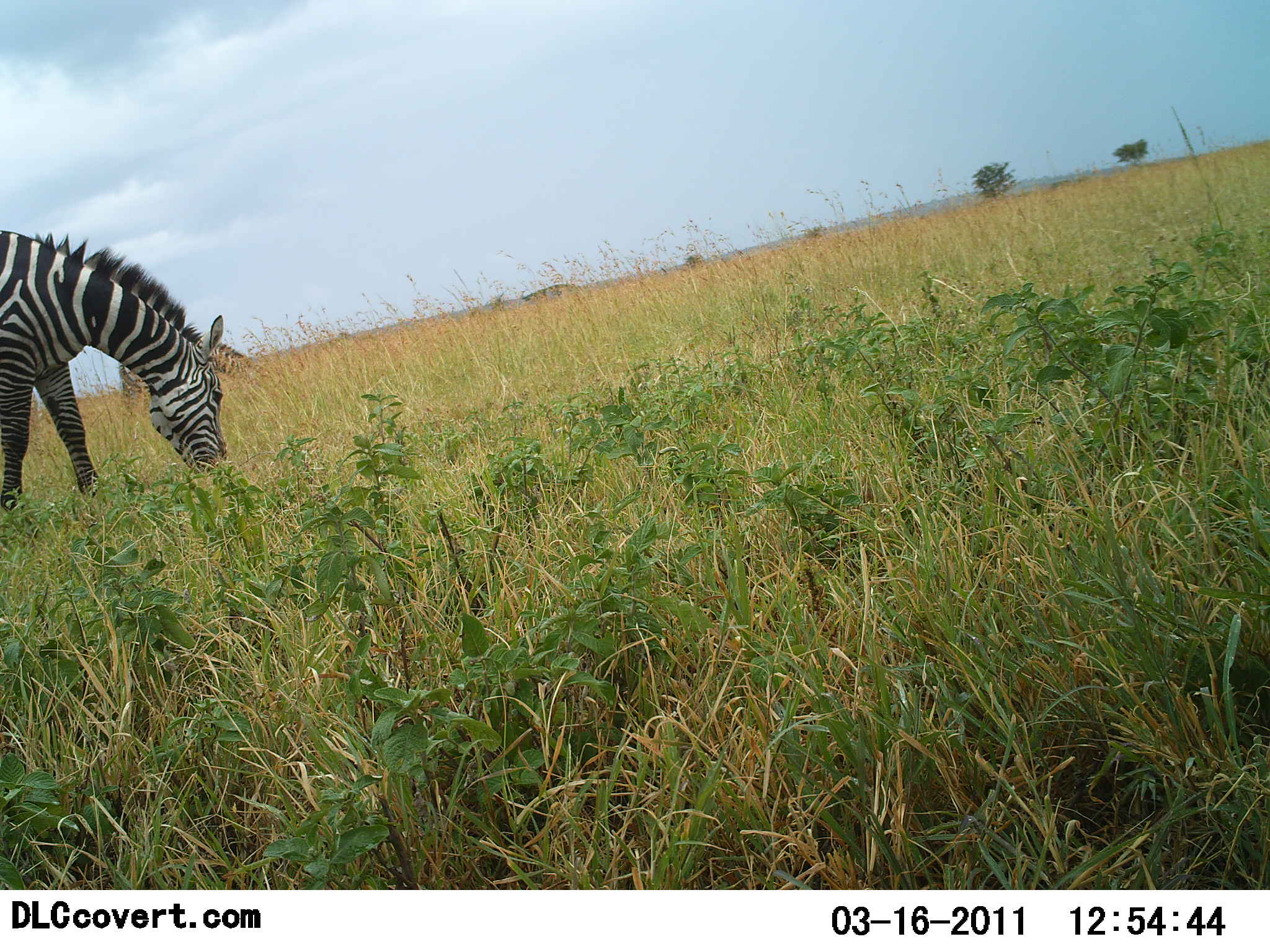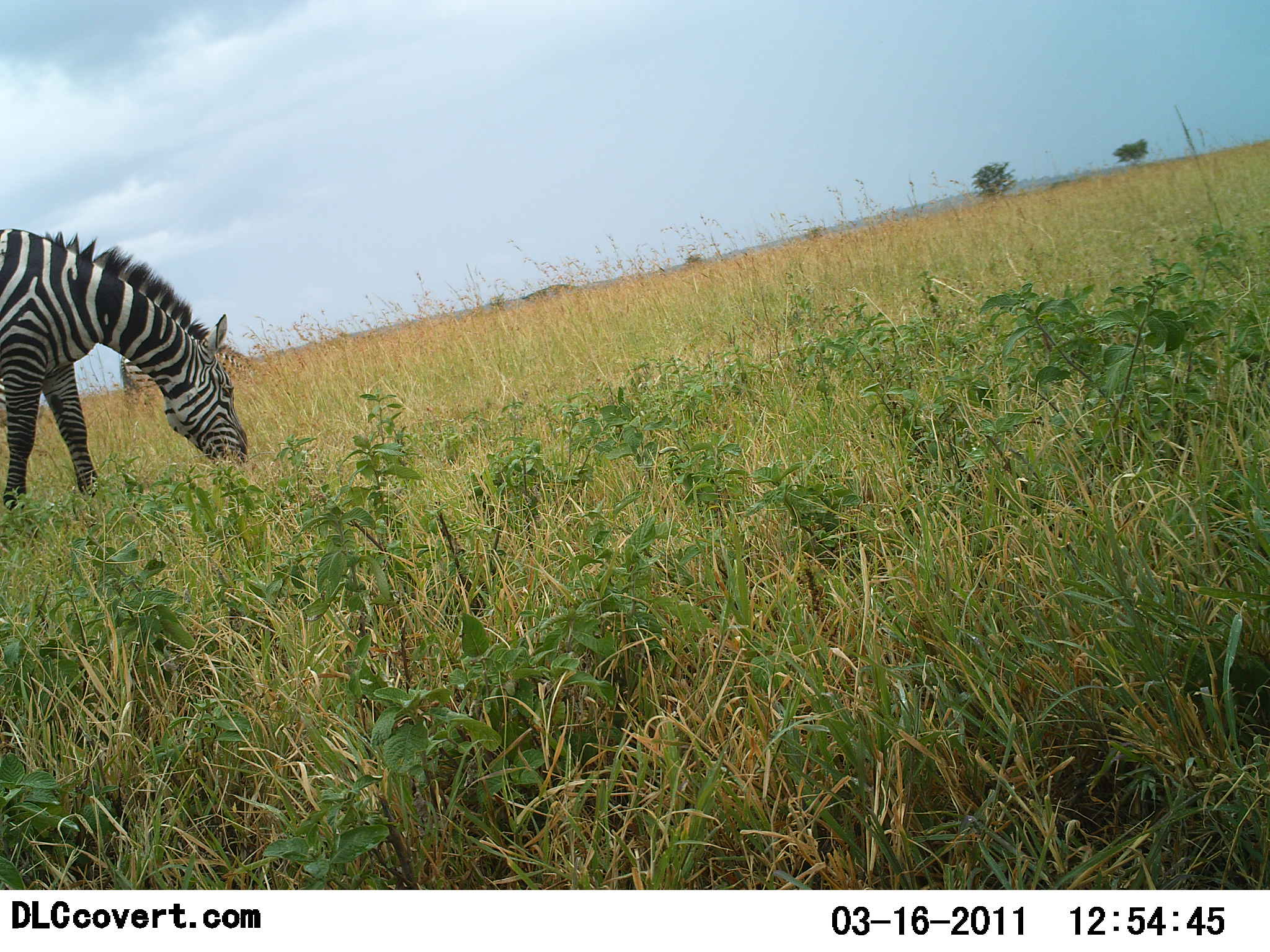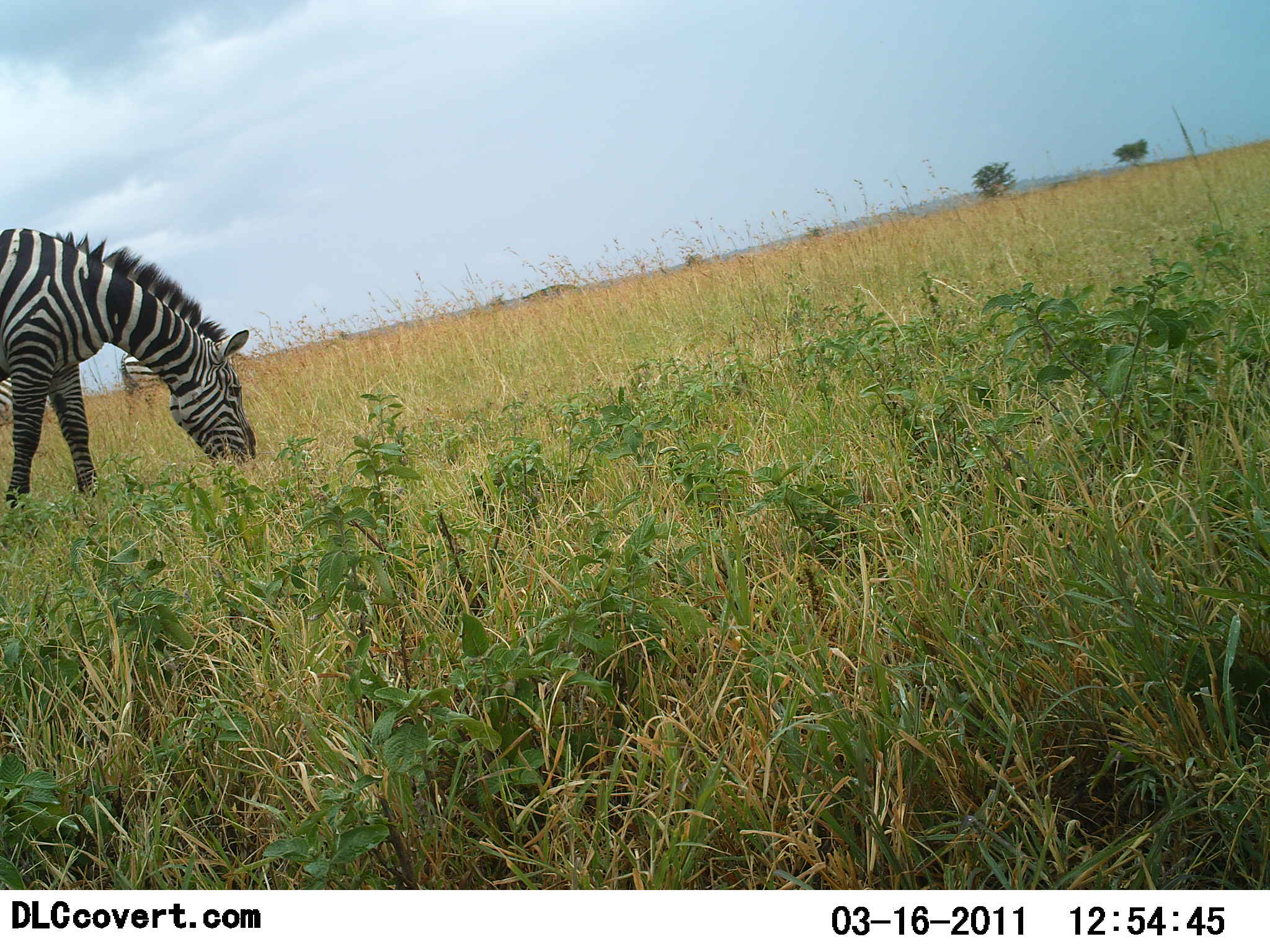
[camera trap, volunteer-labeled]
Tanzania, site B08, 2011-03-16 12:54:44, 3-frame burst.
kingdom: Animalia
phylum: Chordata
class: Mammalia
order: Perissodactyla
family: Equidae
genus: Equus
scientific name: Equus quagga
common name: plains zebra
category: zebra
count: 2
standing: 23%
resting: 0%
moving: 0%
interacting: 0%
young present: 0%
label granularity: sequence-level